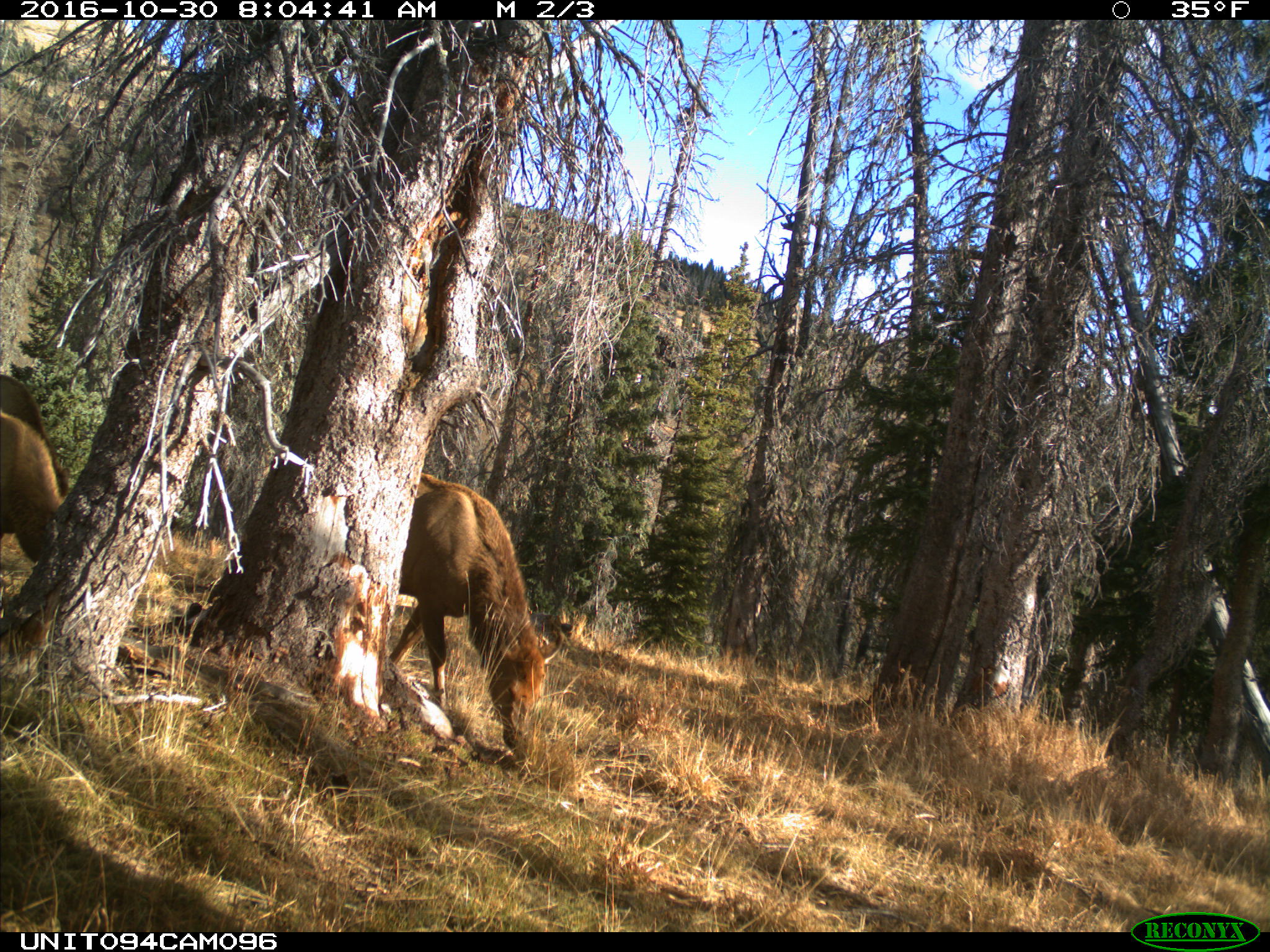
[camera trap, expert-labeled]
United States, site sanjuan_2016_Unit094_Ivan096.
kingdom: Animalia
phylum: Chordata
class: Mammalia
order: Artiodactyla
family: Cervidae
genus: Cervus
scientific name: Cervus elaphus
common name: red deer